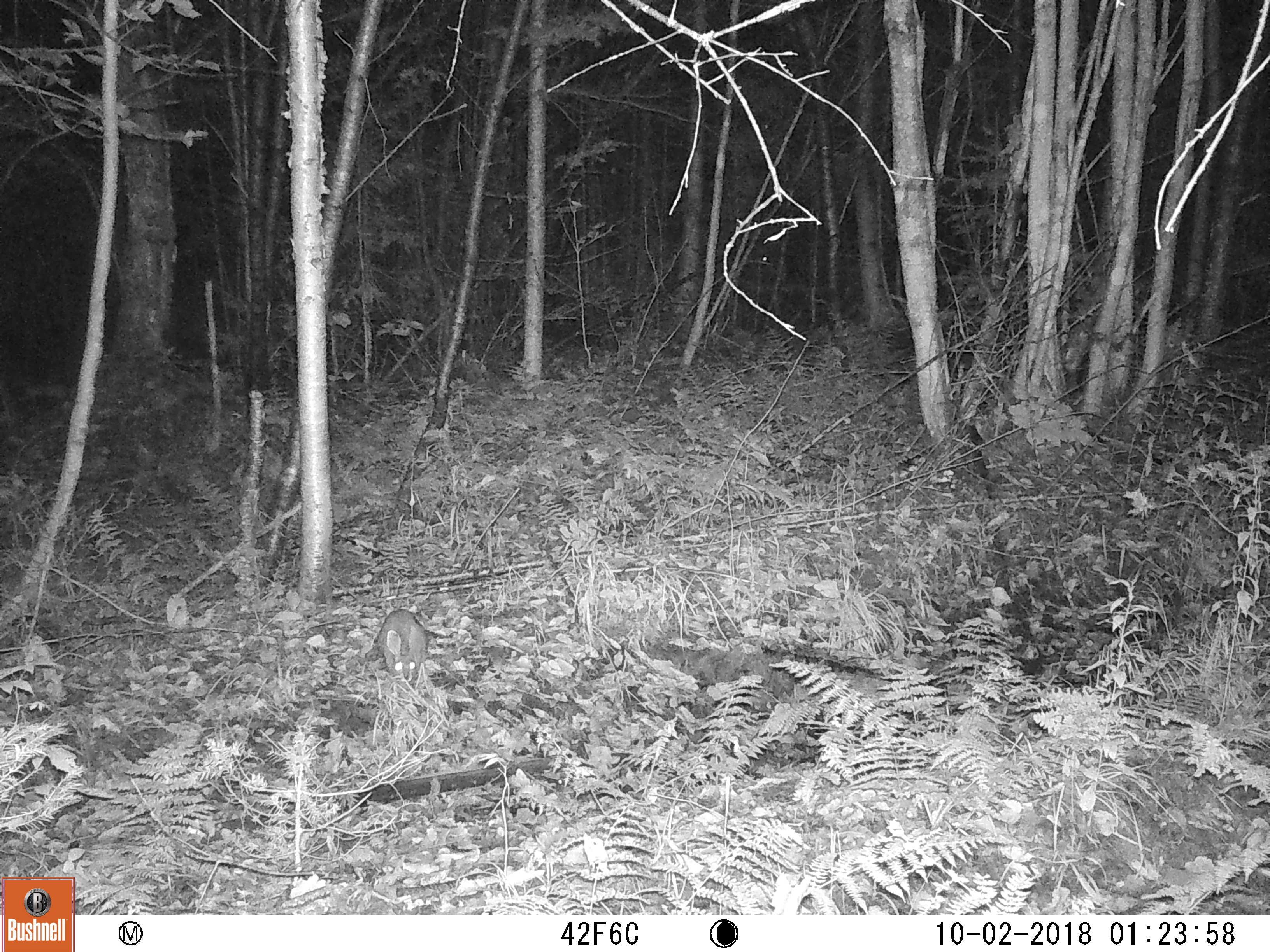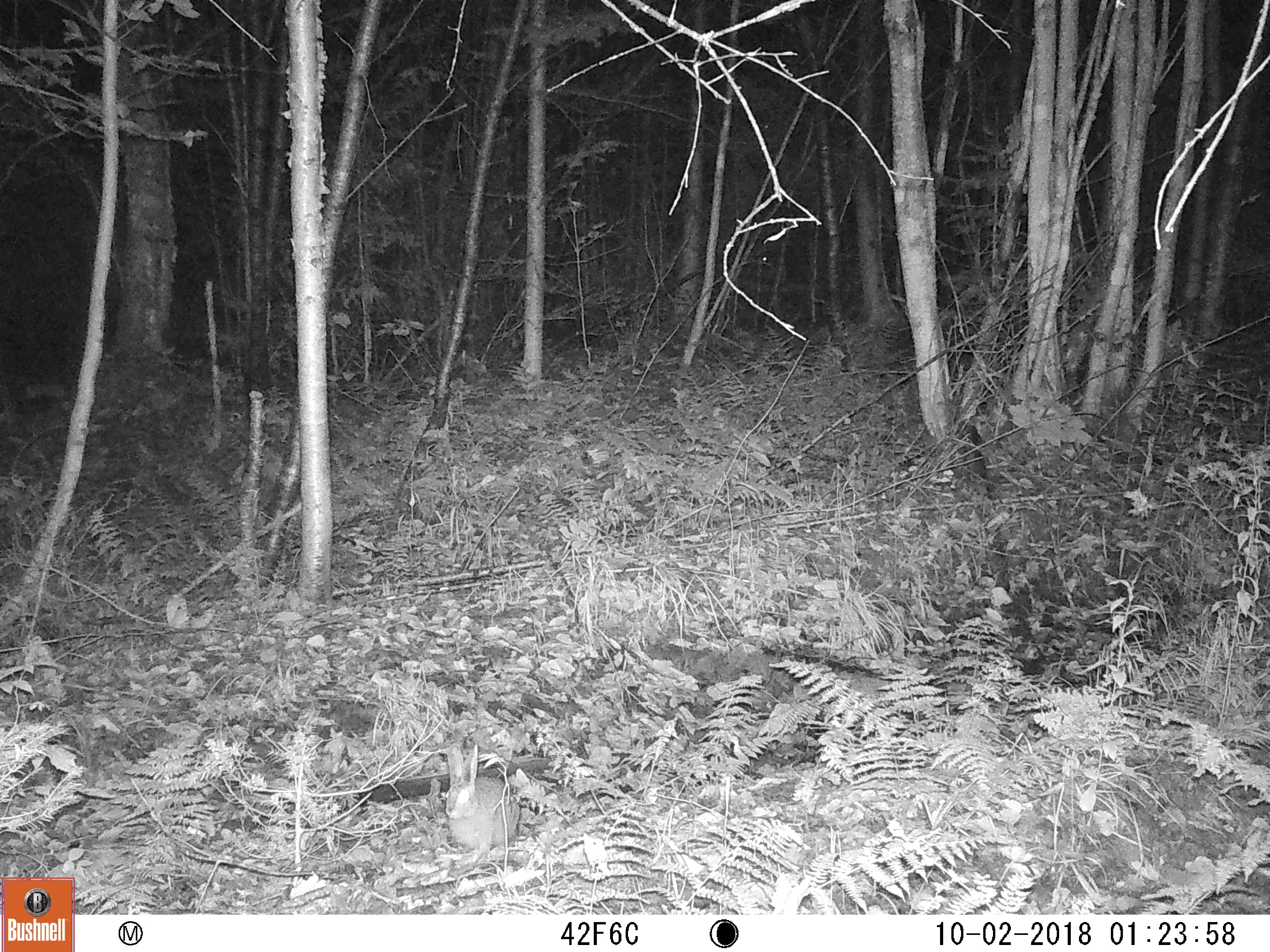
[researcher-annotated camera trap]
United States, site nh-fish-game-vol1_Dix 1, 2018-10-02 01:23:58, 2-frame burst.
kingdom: Animalia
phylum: Chordata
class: Mammalia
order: Lagomorpha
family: Leporidae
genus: Lepus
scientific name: Lepus americanus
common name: snowshoe hare